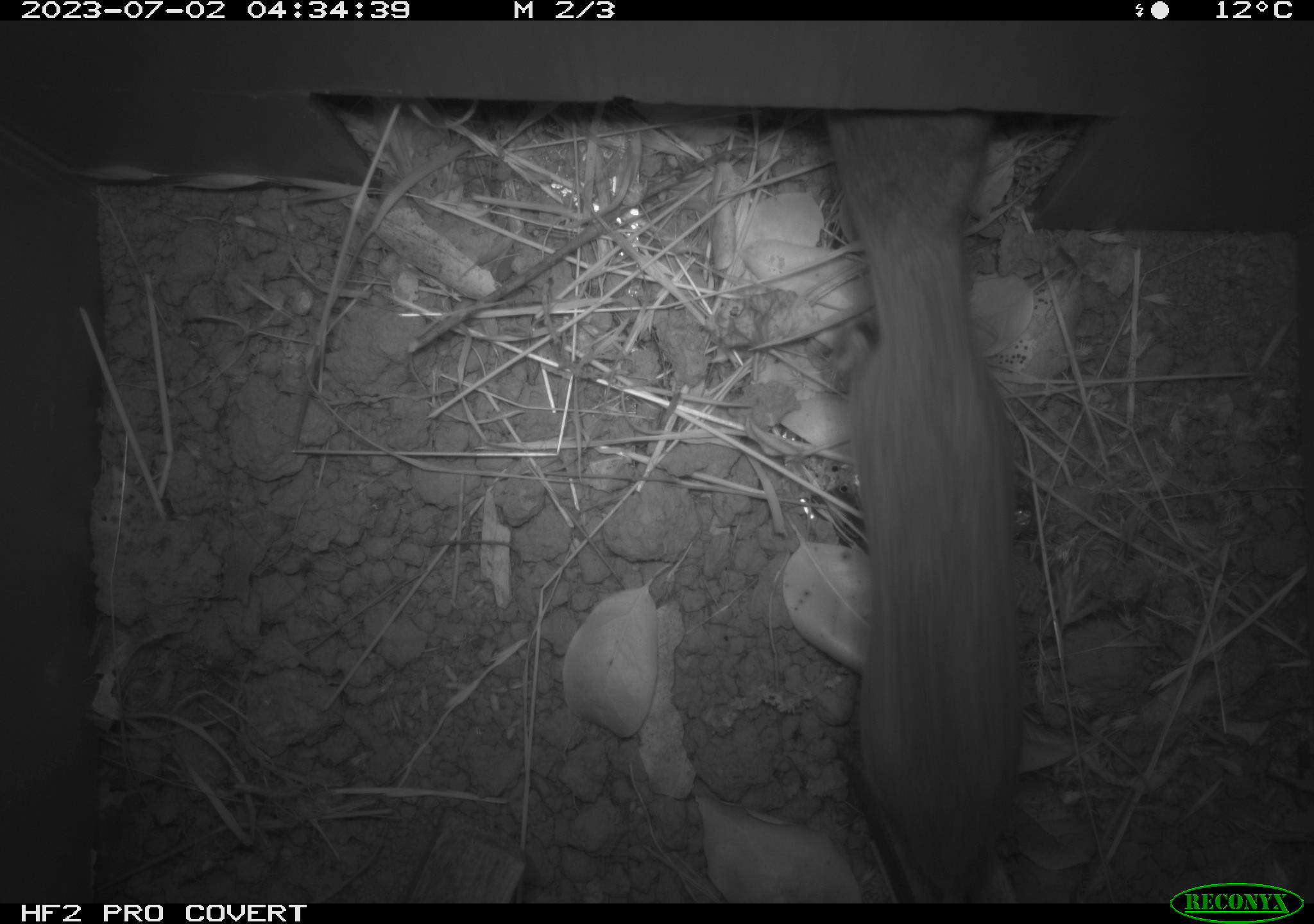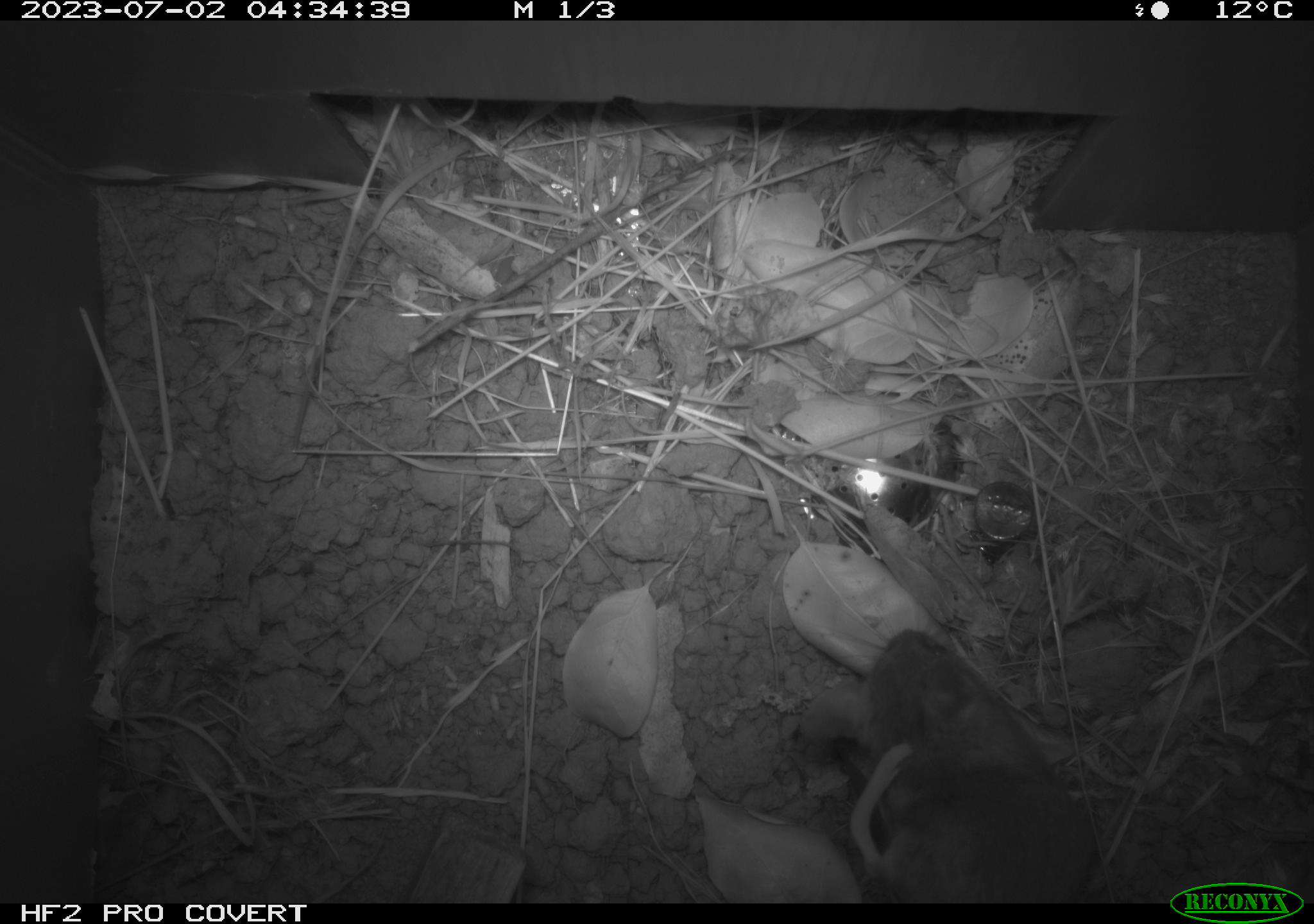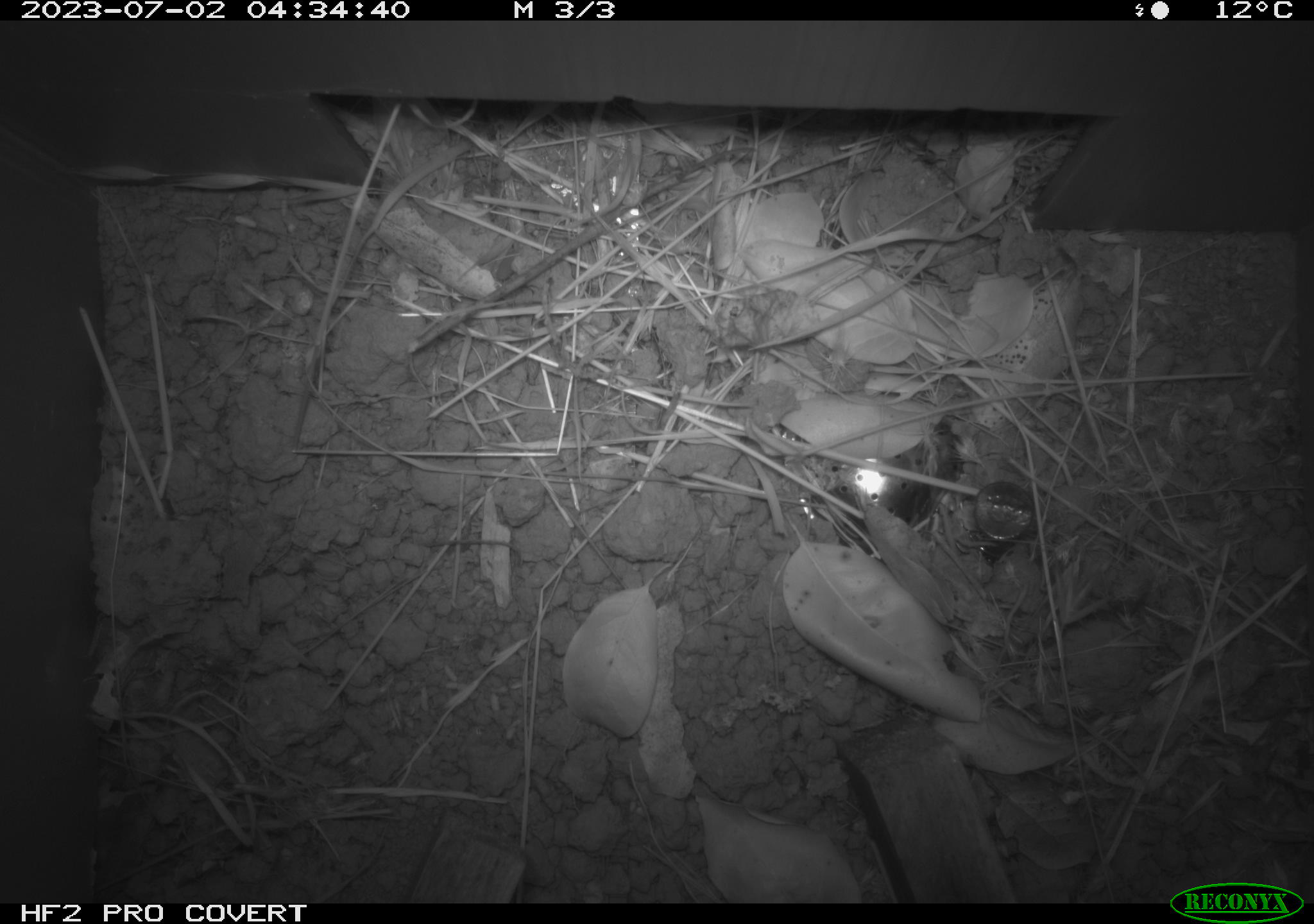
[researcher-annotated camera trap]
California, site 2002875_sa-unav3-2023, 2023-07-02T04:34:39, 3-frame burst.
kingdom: Animalia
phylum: Chordata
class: Mammalia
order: Rodentia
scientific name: Rodentia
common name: mouse species